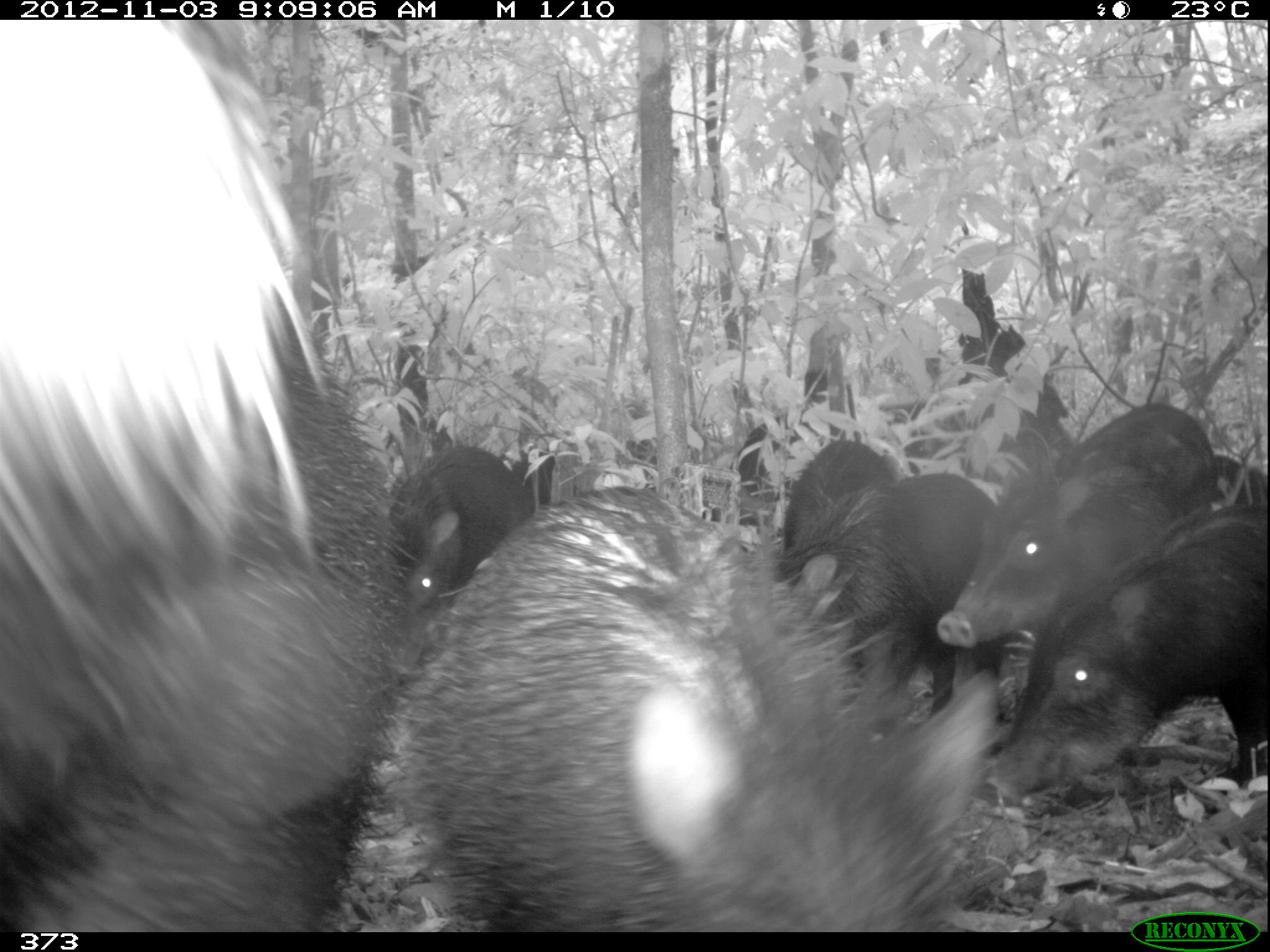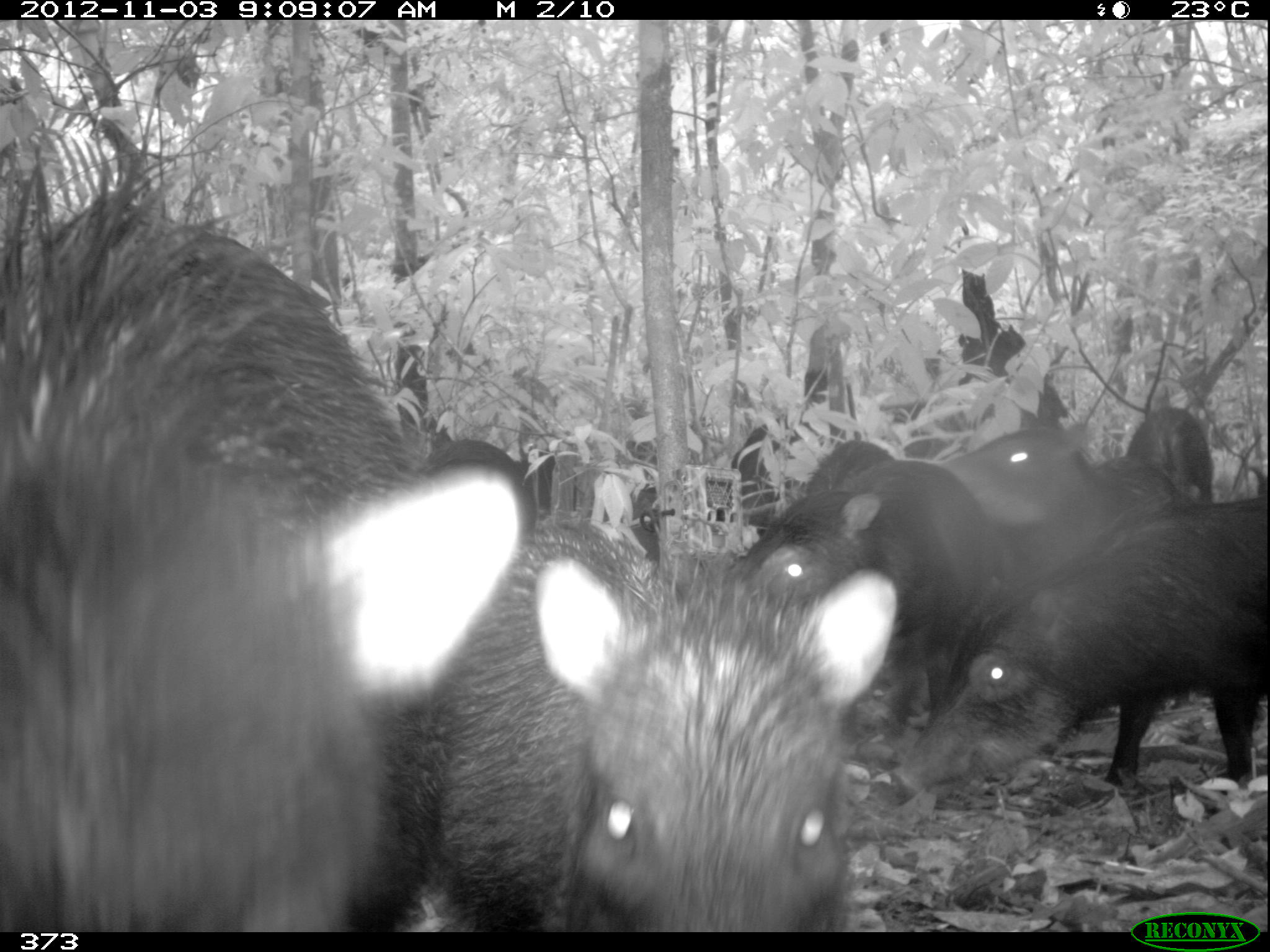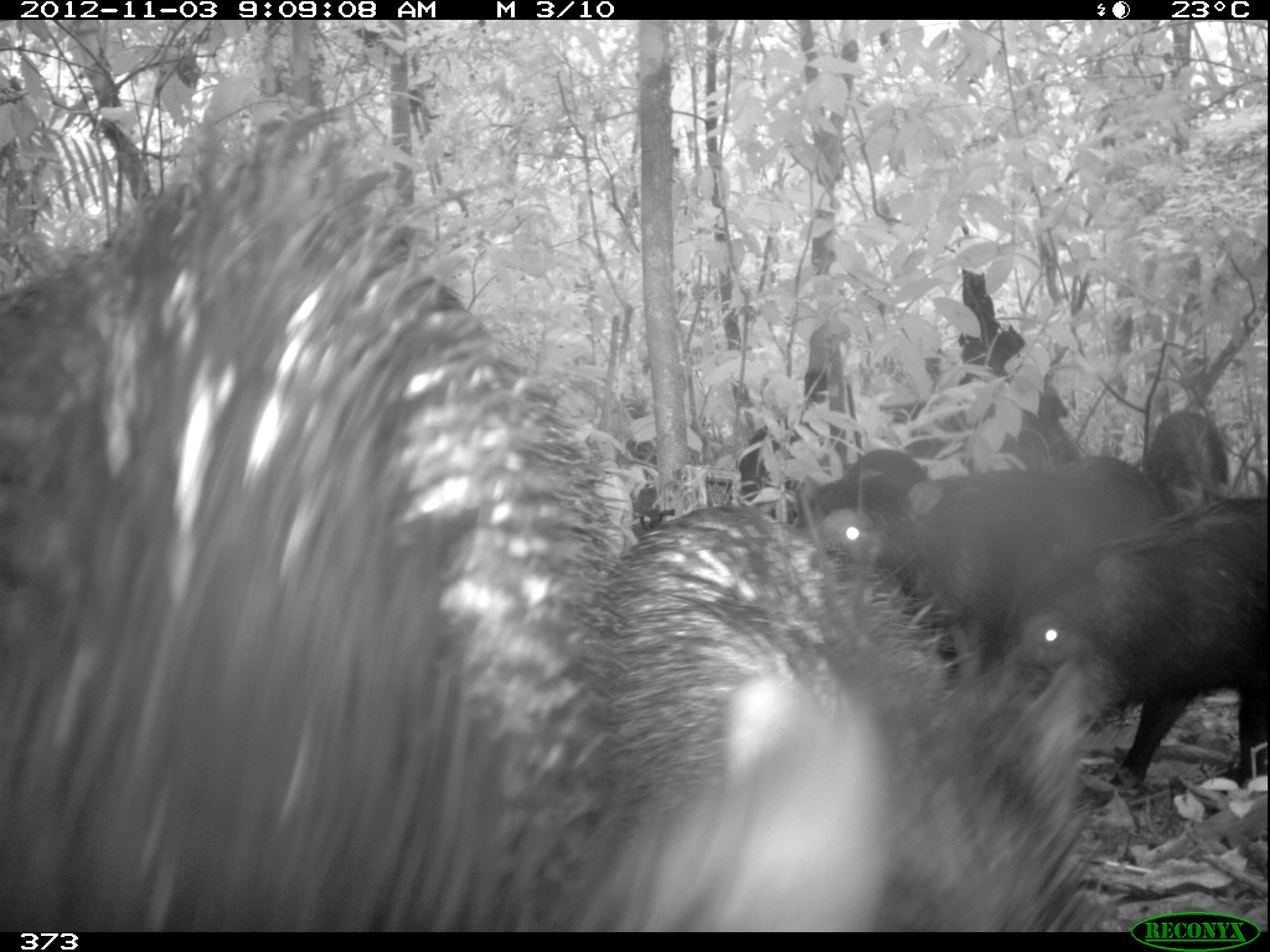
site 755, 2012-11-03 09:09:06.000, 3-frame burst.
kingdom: Animalia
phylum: Chordata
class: Mammalia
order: Artiodactyla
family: Tayassuidae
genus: Tayassu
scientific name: Tayassu pecari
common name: white-lipped peccary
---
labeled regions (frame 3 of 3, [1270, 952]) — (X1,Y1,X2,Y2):
tayassu pecari: (2,108,614,931); (571,496,1114,931); (1000,491,1269,793); (827,455,1149,686); (735,416,859,528); (799,447,930,532); (1143,410,1230,524); (629,485,661,536)